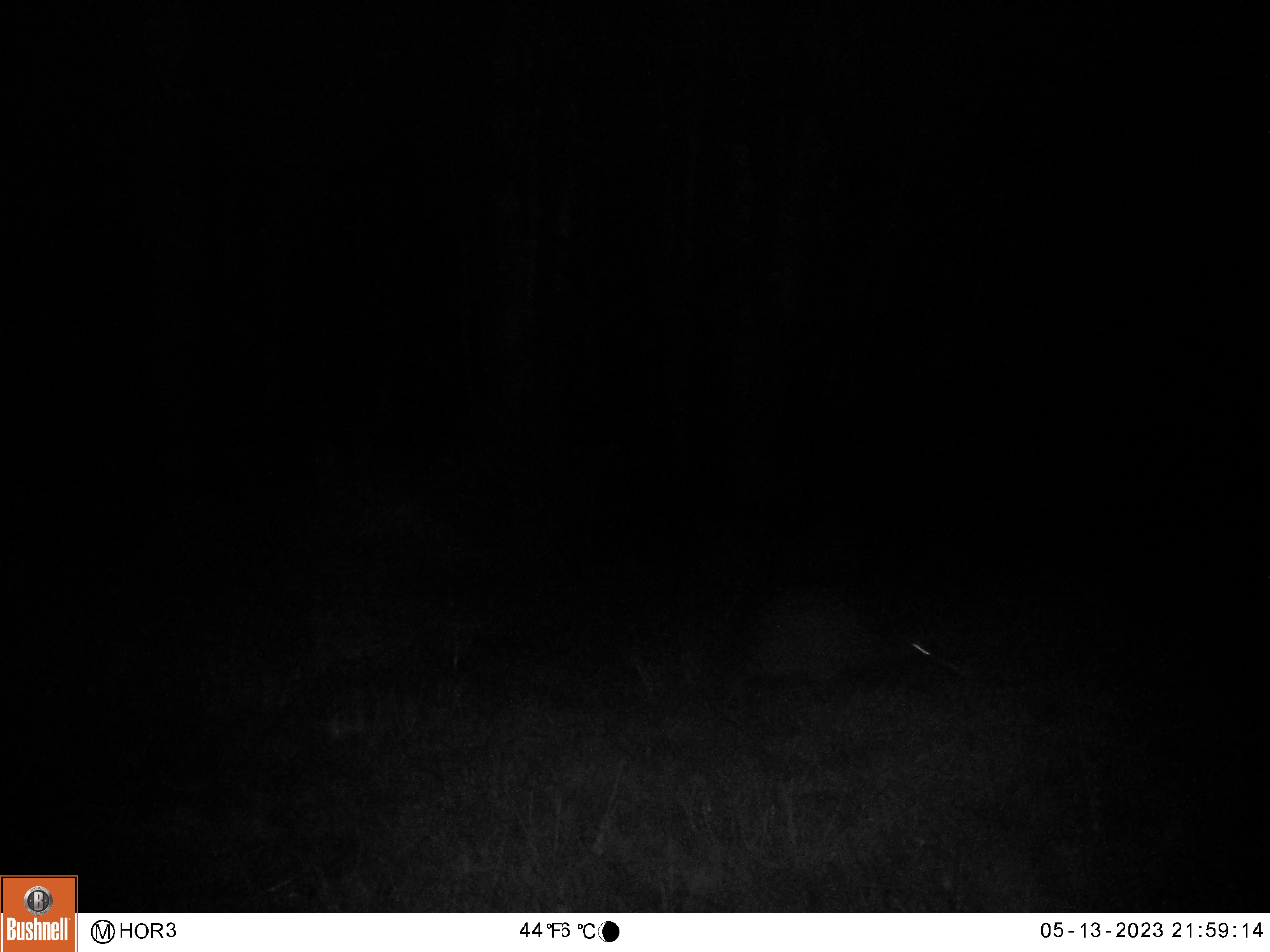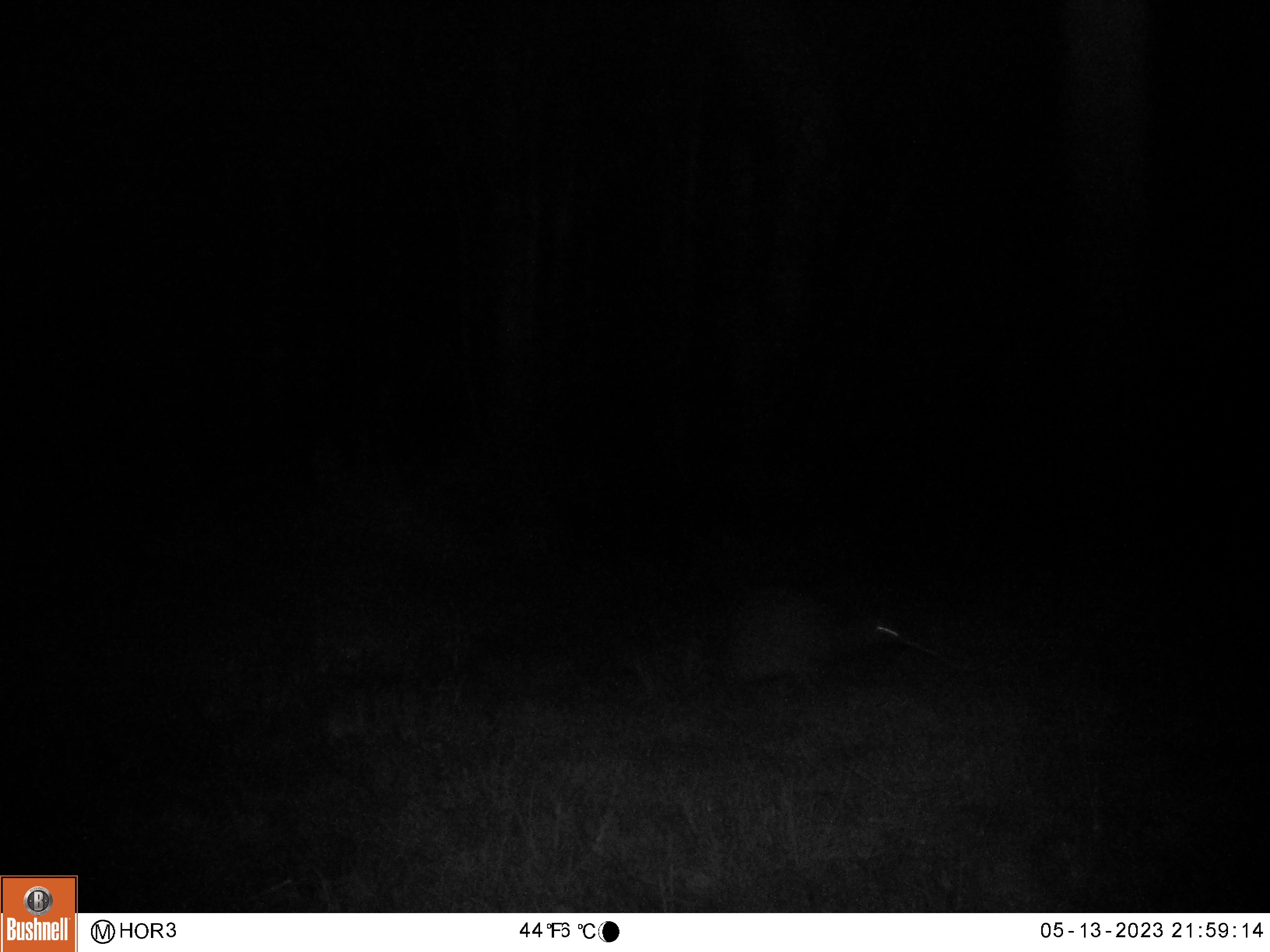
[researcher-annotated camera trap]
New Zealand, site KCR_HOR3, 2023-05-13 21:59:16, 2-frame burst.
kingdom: Animalia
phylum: Chordata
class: Aves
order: Apterygiformes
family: Apterygidae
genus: Apteryx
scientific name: Apteryx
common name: kiwi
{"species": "kiwi (Apteryx)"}